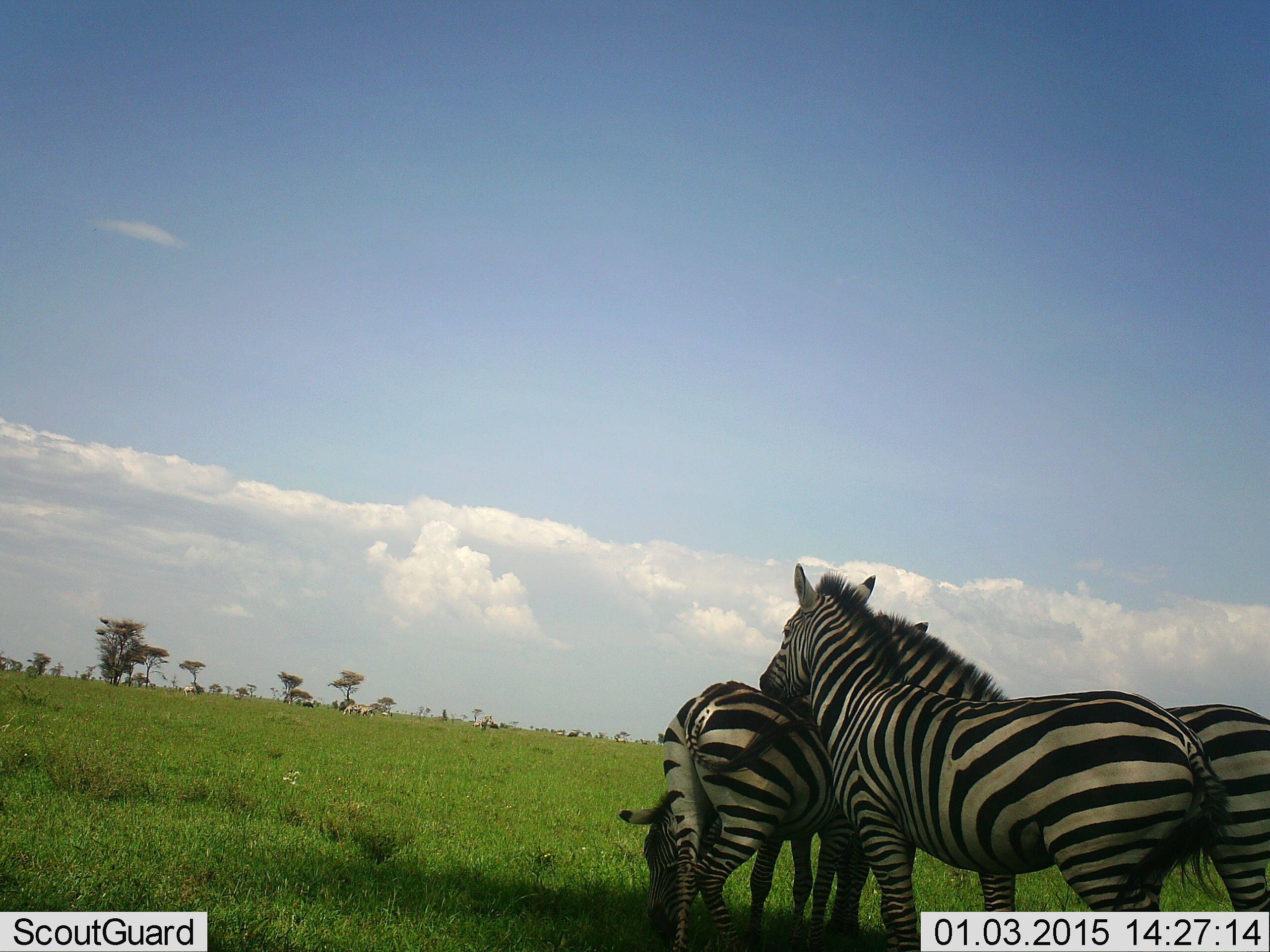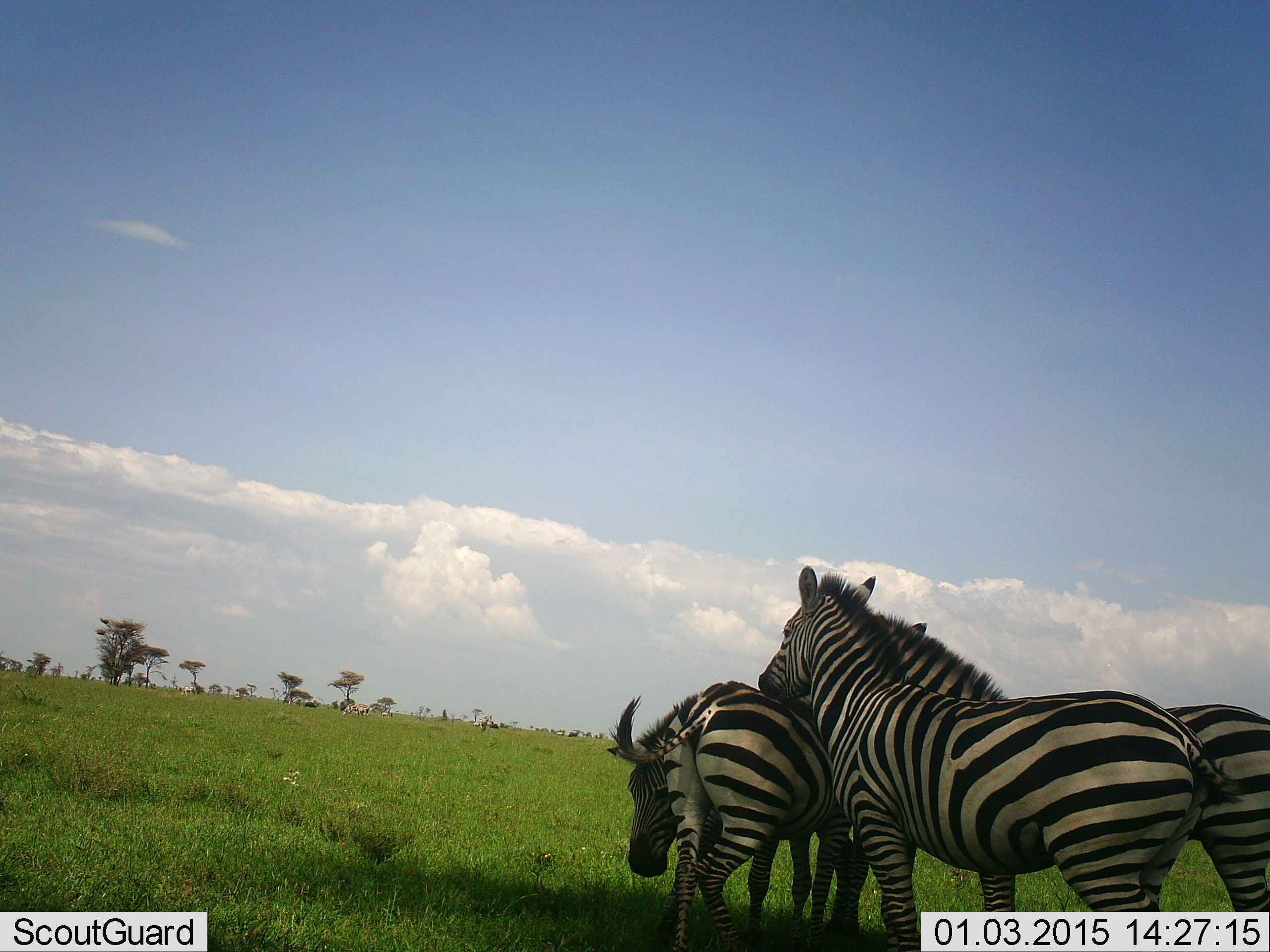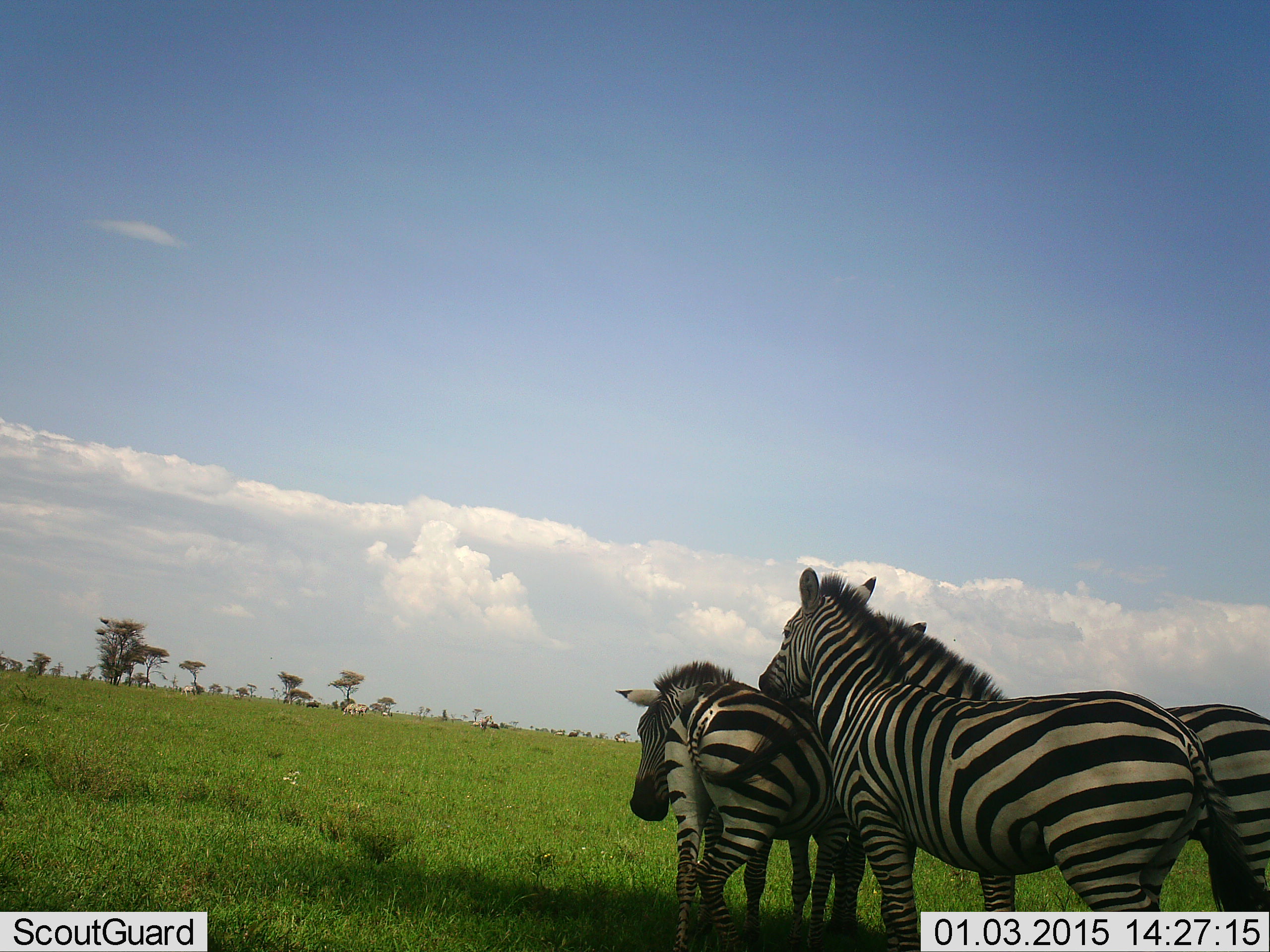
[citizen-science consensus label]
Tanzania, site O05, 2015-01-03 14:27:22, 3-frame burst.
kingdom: Animalia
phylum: Chordata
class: Mammalia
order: Perissodactyla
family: Equidae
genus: Equus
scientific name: Equus quagga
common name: plains zebra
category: zebra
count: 4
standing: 82%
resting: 9%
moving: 18%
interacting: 55%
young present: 0%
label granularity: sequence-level